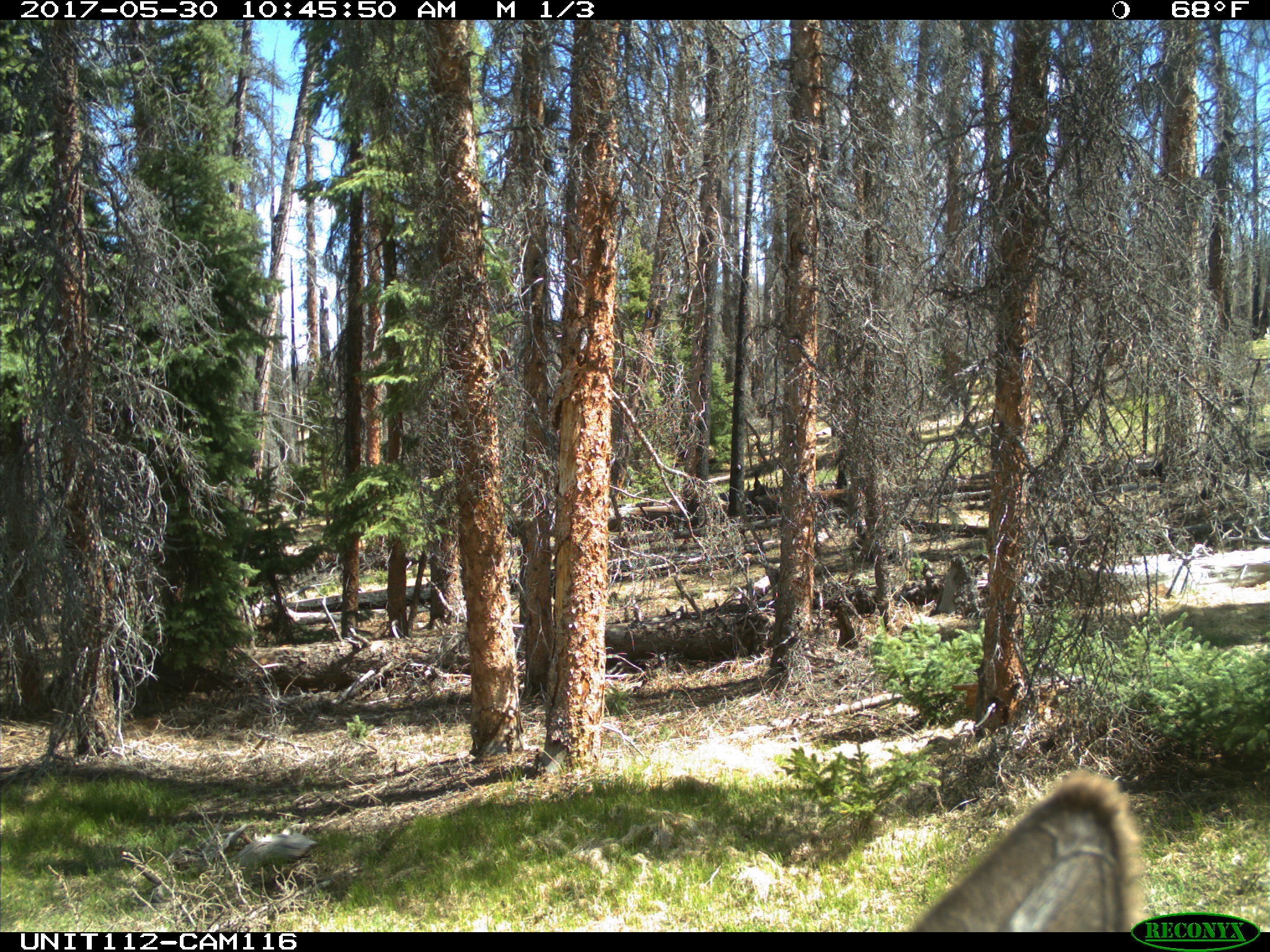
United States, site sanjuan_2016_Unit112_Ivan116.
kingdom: Animalia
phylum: Chordata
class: Mammalia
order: Artiodactyla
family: Cervidae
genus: Cervus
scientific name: Cervus elaphus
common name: red deer